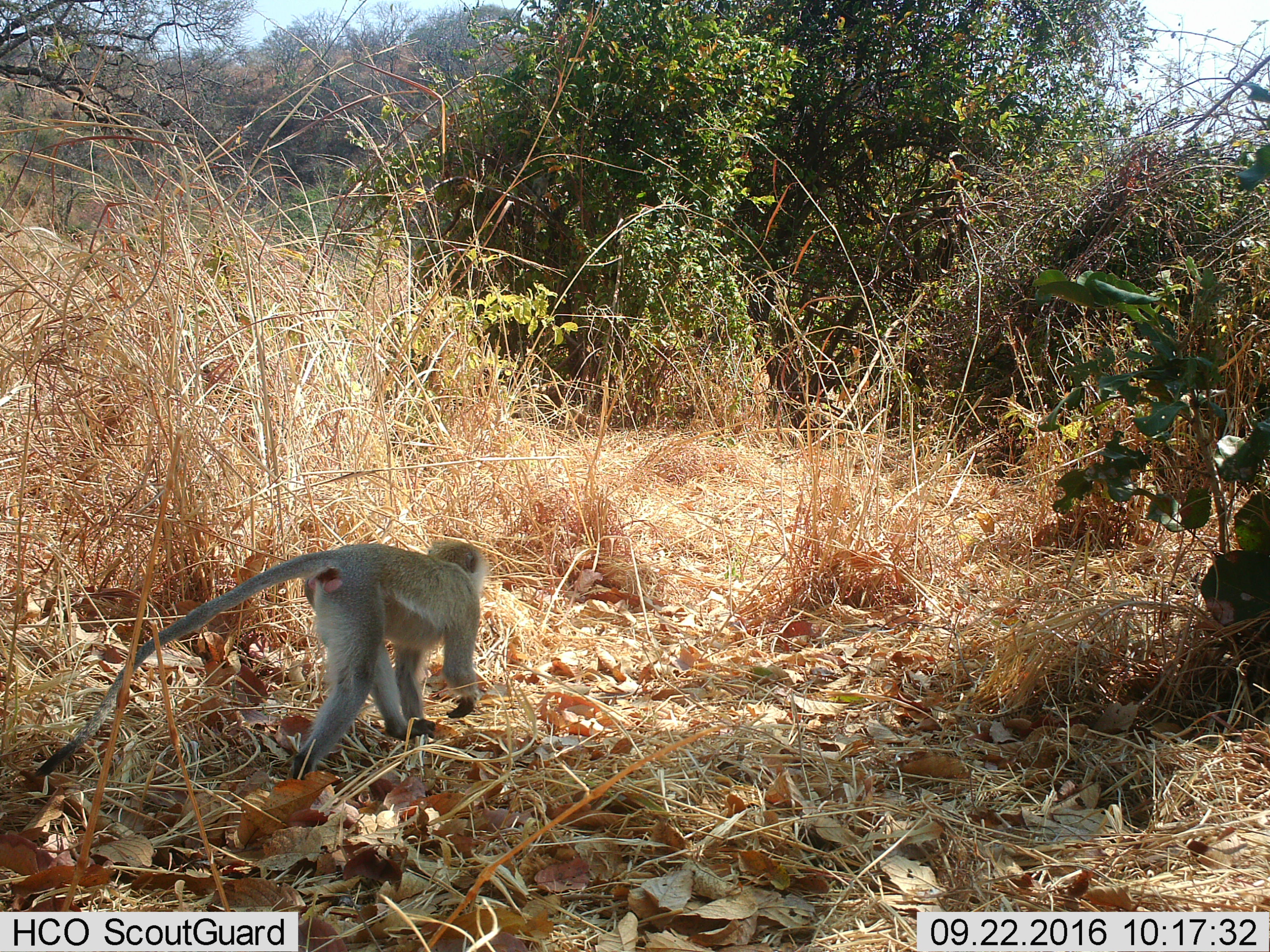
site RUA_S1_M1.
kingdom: Animalia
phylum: Chordata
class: Mammalia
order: Primates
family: Cercopithecidae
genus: Chlorocebus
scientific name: Chlorocebus pygerythrus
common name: vervet monkey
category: monkeyvervet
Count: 1.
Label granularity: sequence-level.